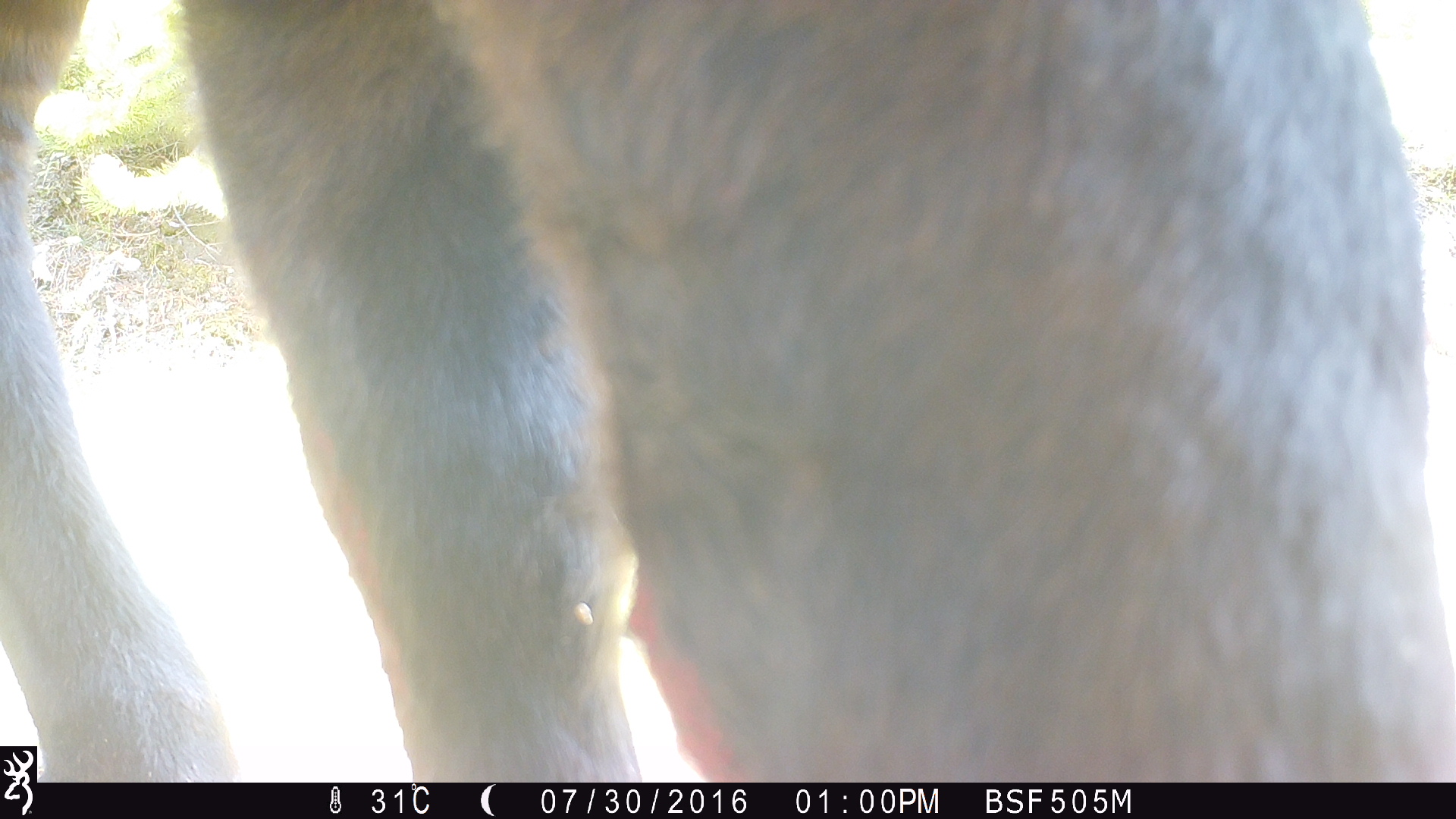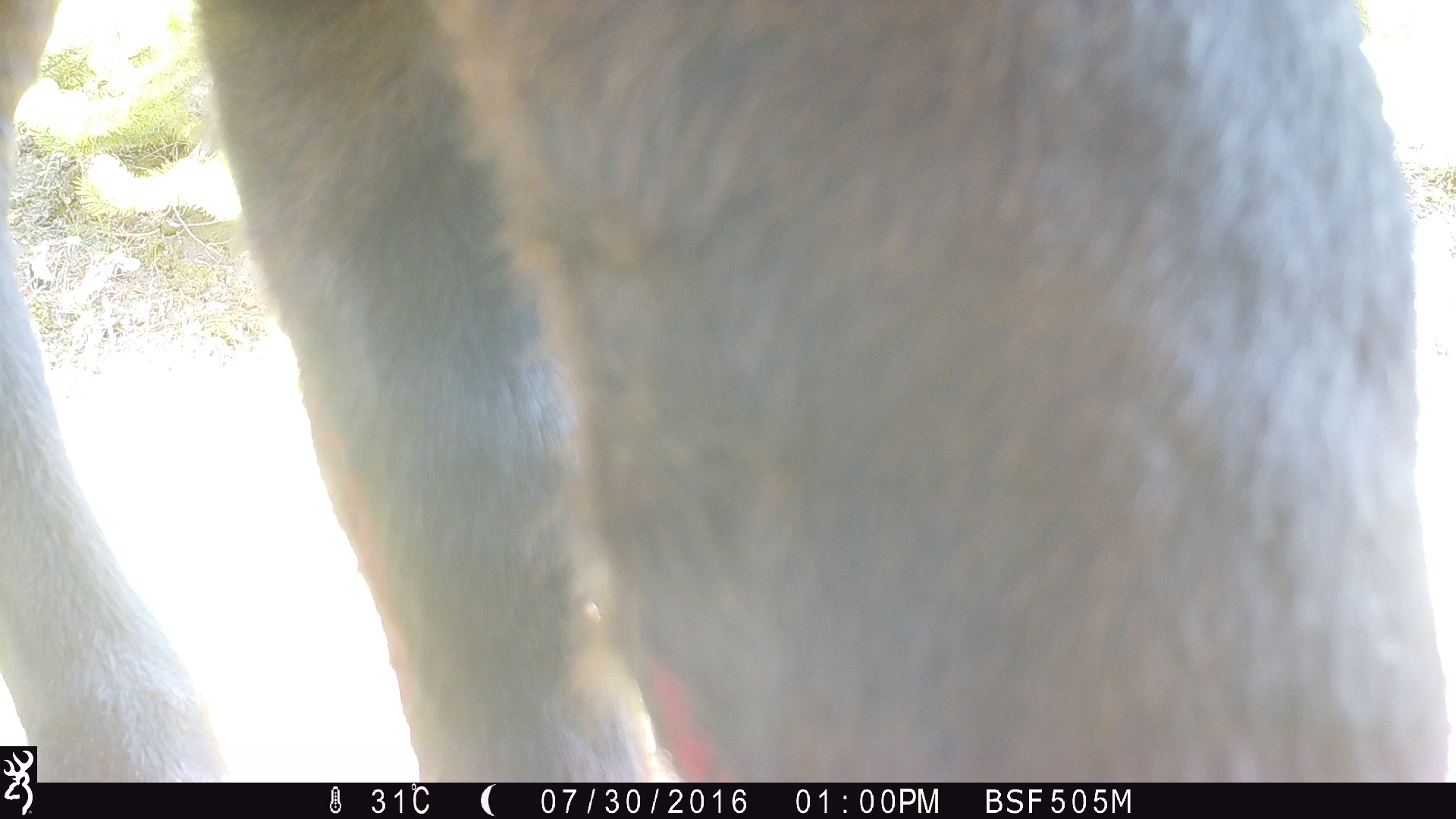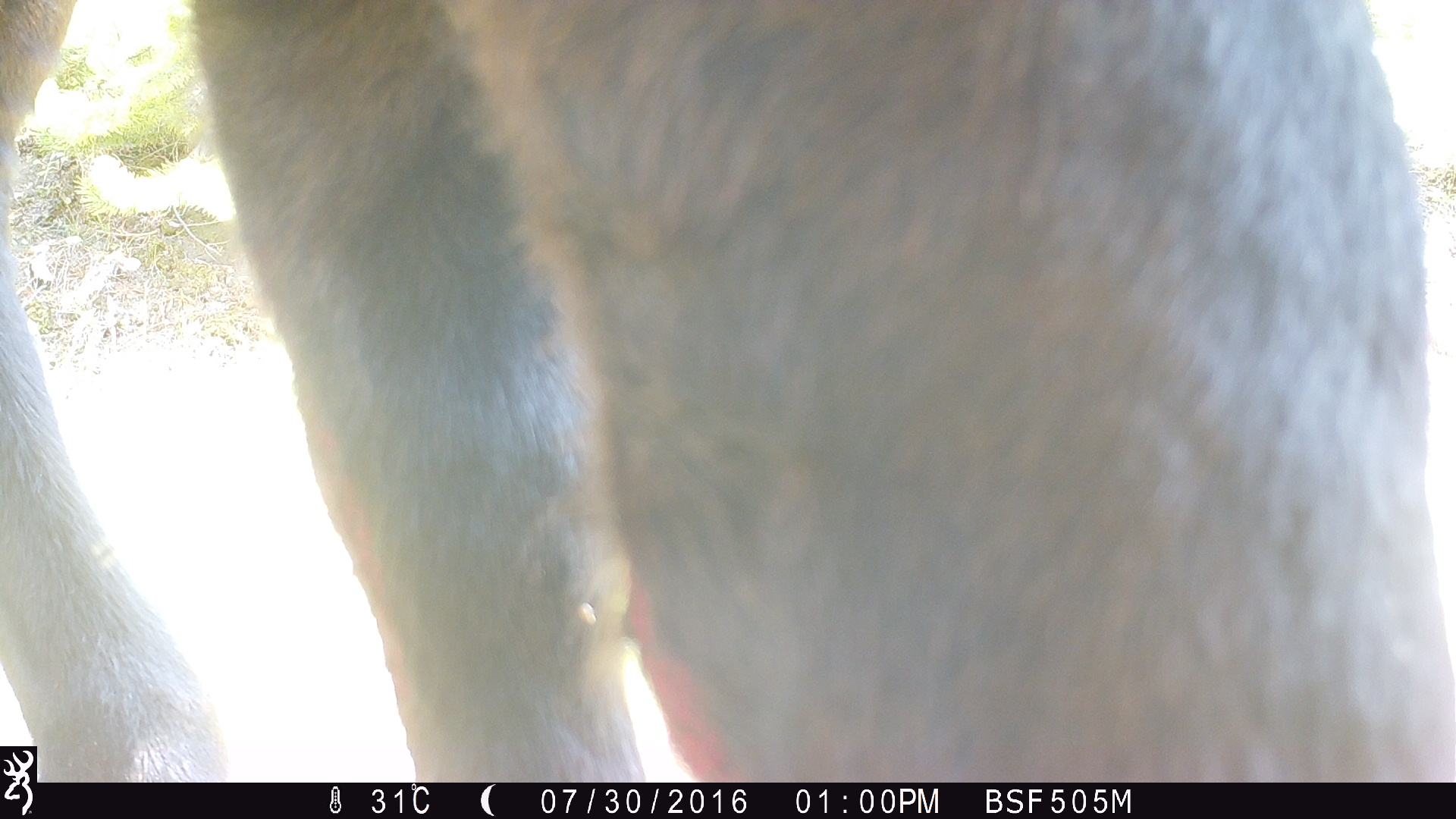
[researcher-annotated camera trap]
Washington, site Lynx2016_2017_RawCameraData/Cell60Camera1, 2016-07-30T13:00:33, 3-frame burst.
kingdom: Animalia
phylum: Chordata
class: Mammalia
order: Artiodactyla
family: Bovidae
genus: Bos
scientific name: Bos taurus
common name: domestic cattle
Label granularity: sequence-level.